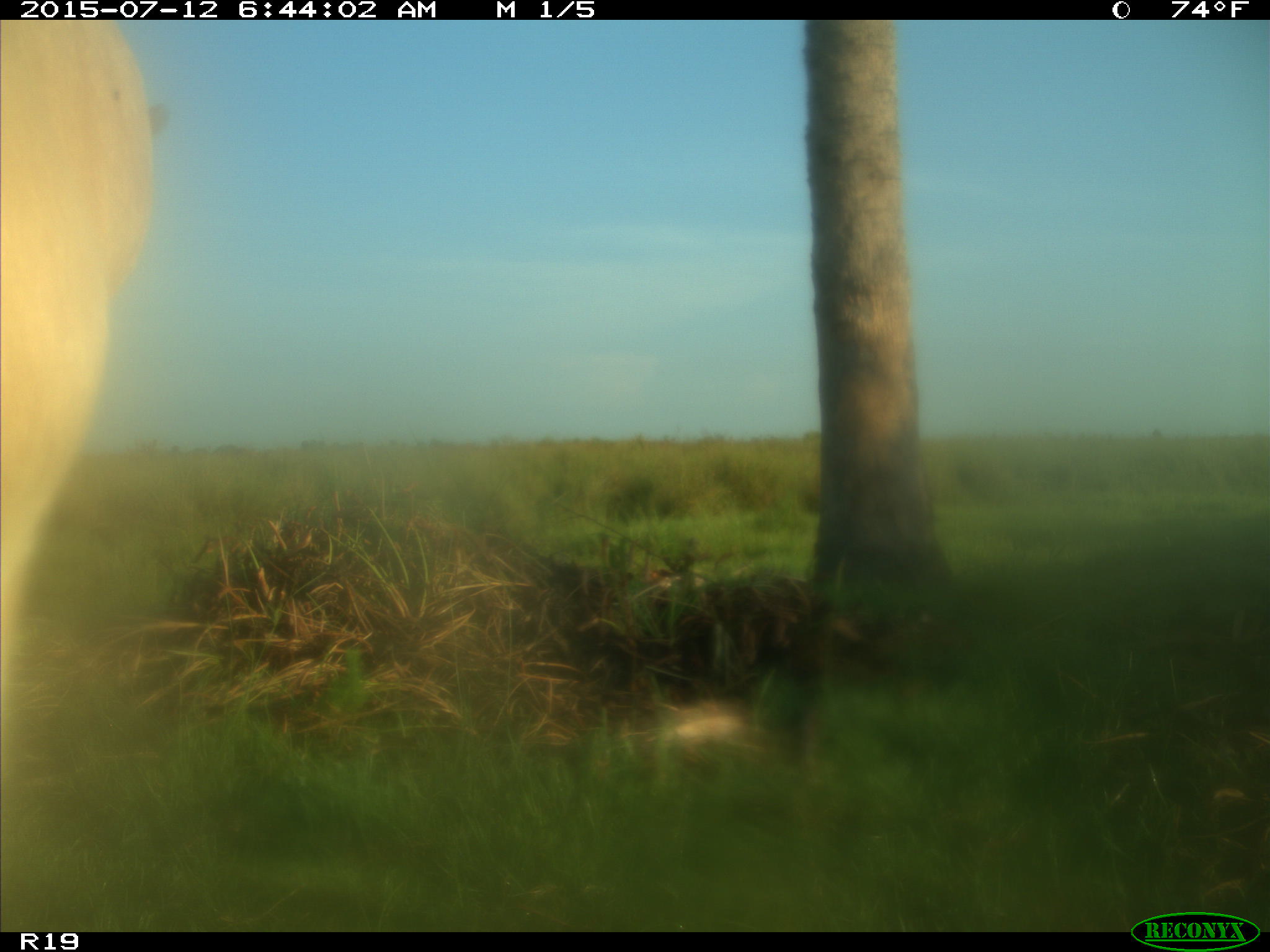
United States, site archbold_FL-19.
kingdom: Animalia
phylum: Chordata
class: Mammalia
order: Artiodactyla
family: Bovidae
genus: Bos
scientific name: Bos taurus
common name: domestic cow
Bos taurus (domestic cow).